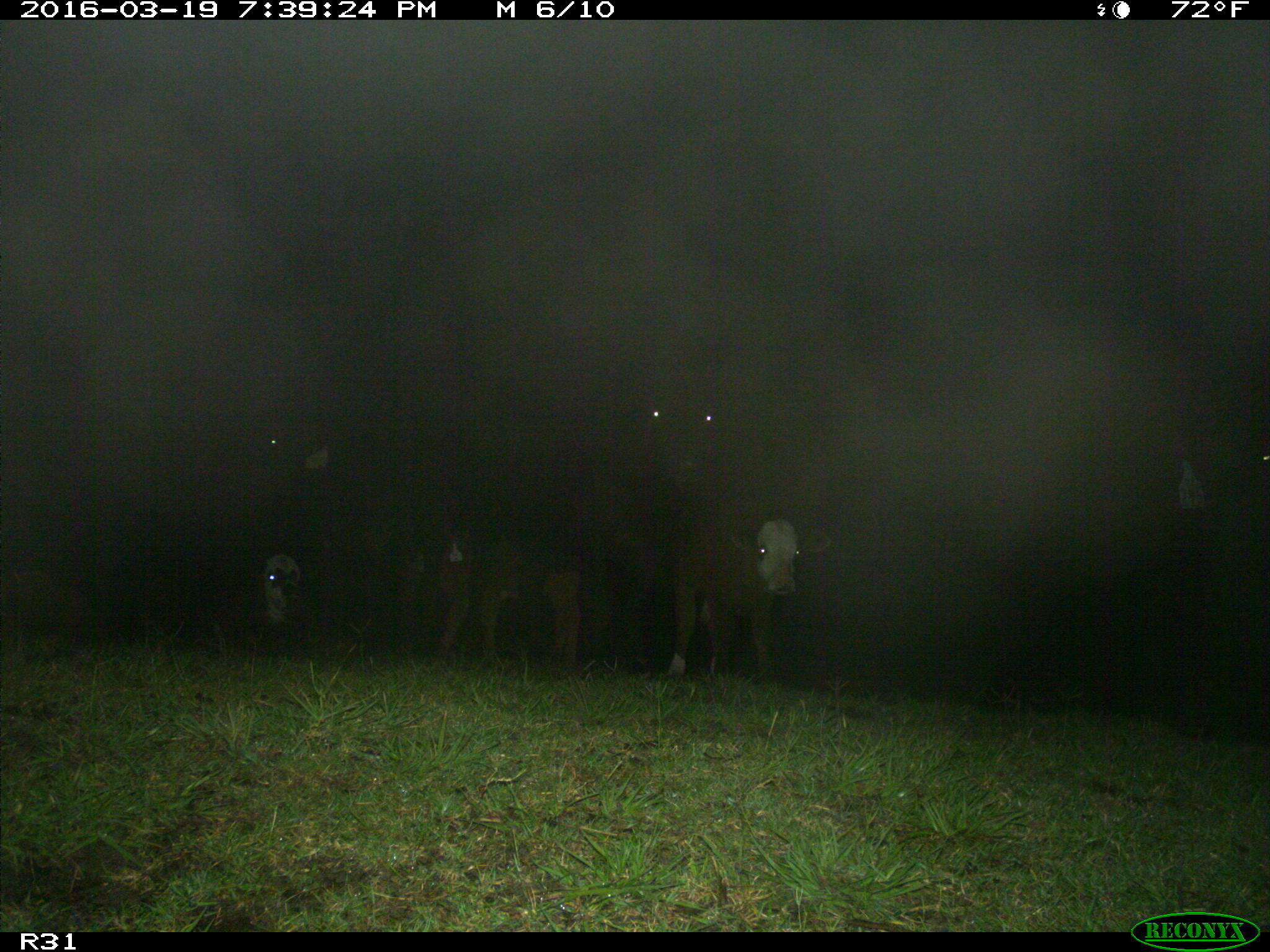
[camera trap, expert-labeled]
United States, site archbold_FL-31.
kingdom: Animalia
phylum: Chordata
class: Mammalia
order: Artiodactyla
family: Bovidae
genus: Bos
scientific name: Bos taurus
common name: domestic cow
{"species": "Bos taurus (domestic cow)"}